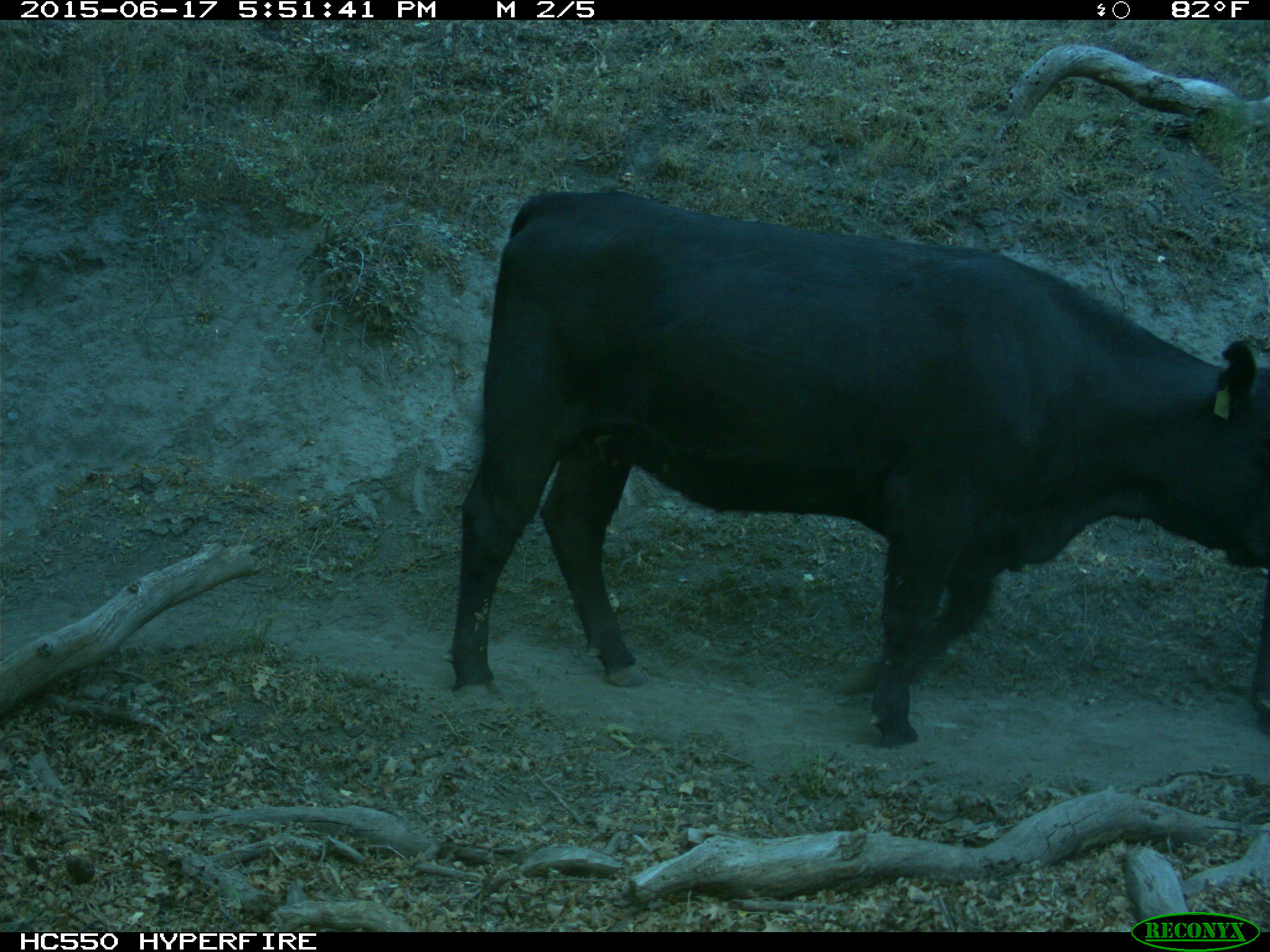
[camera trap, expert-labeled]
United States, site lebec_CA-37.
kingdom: Animalia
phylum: Chordata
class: Mammalia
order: Artiodactyla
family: Bovidae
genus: Bos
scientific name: Bos taurus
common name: domestic cow